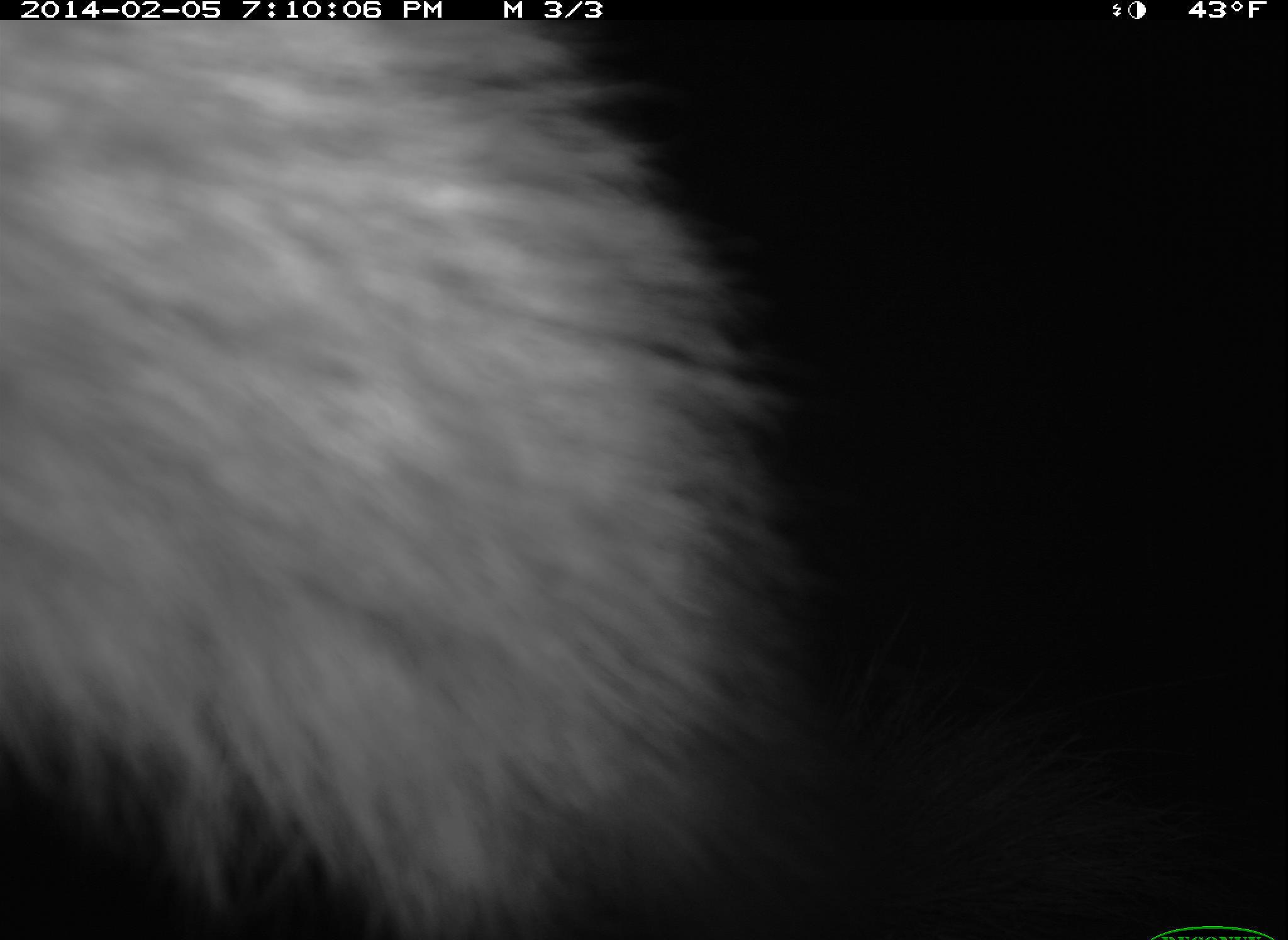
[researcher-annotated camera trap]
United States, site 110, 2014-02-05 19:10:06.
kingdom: Animalia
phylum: Chordata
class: Mammalia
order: Carnivora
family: Canidae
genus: Urocyon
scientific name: Urocyon cinereoargenteus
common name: gray fox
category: fox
Fox (gray fox) (Urocyon cinereoargenteus).